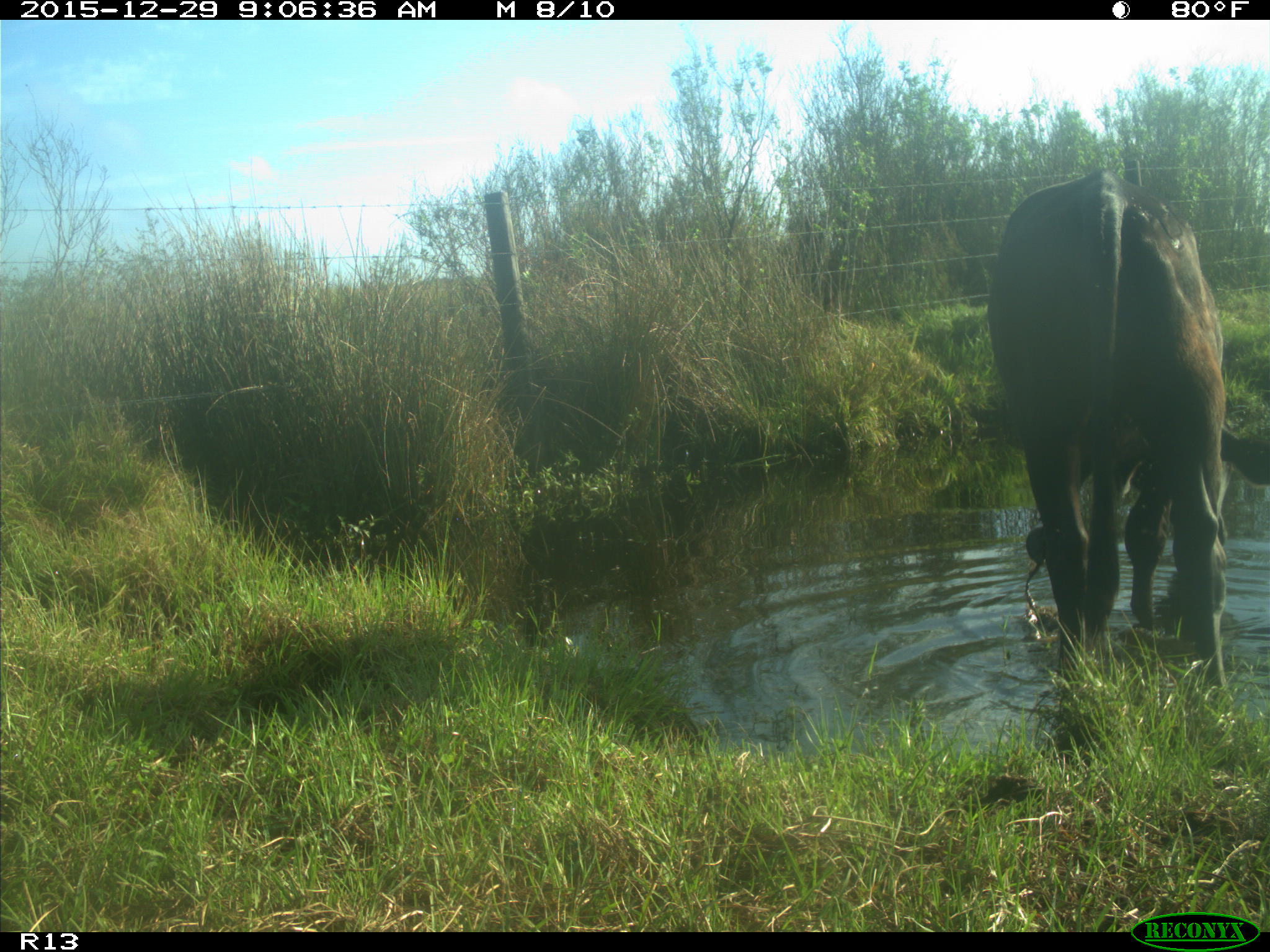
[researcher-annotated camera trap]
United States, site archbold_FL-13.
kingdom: Animalia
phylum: Chordata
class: Mammalia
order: Artiodactyla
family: Bovidae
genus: Bos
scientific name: Bos taurus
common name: domestic cow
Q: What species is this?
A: Bos taurus (domestic cow).